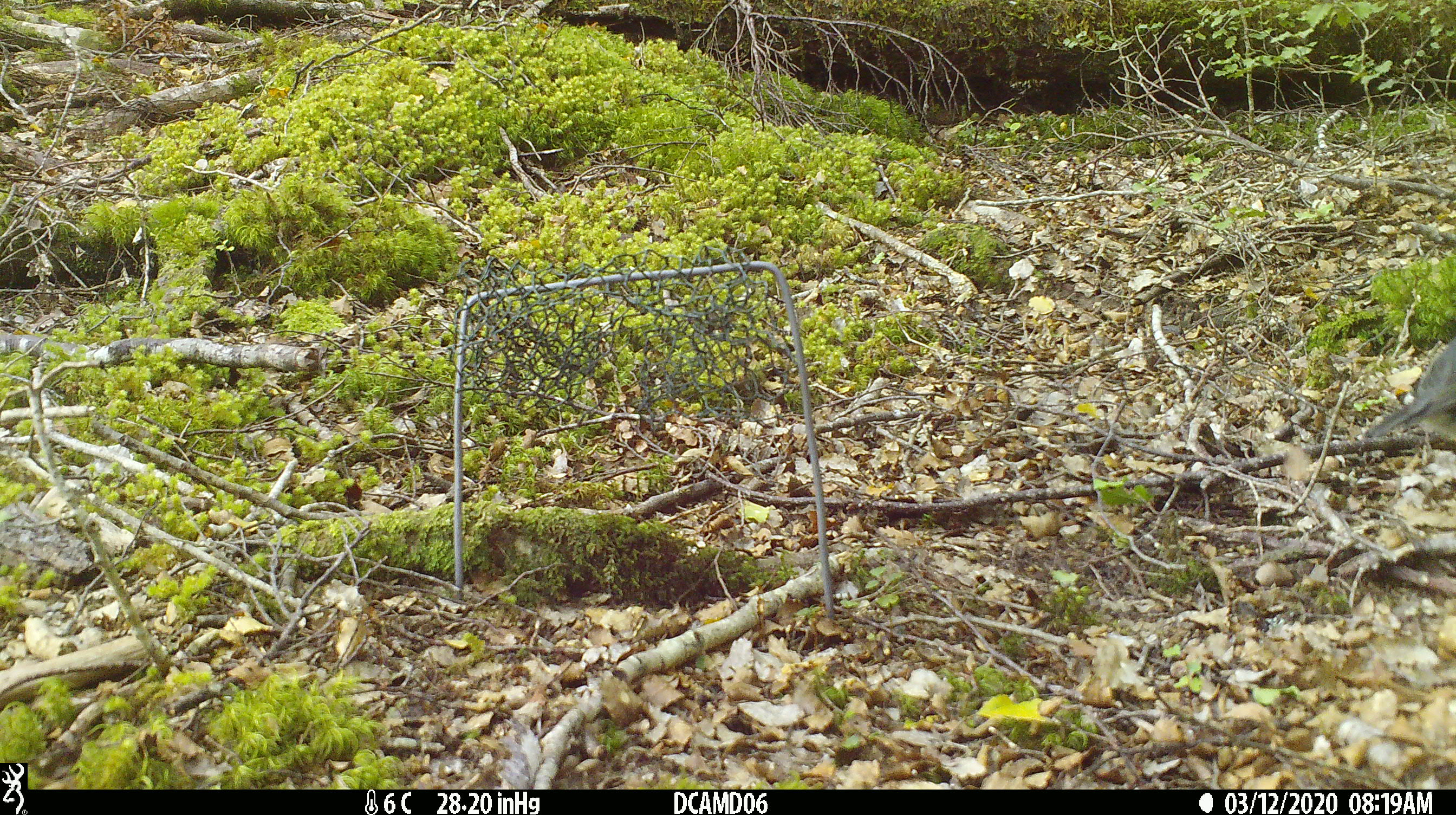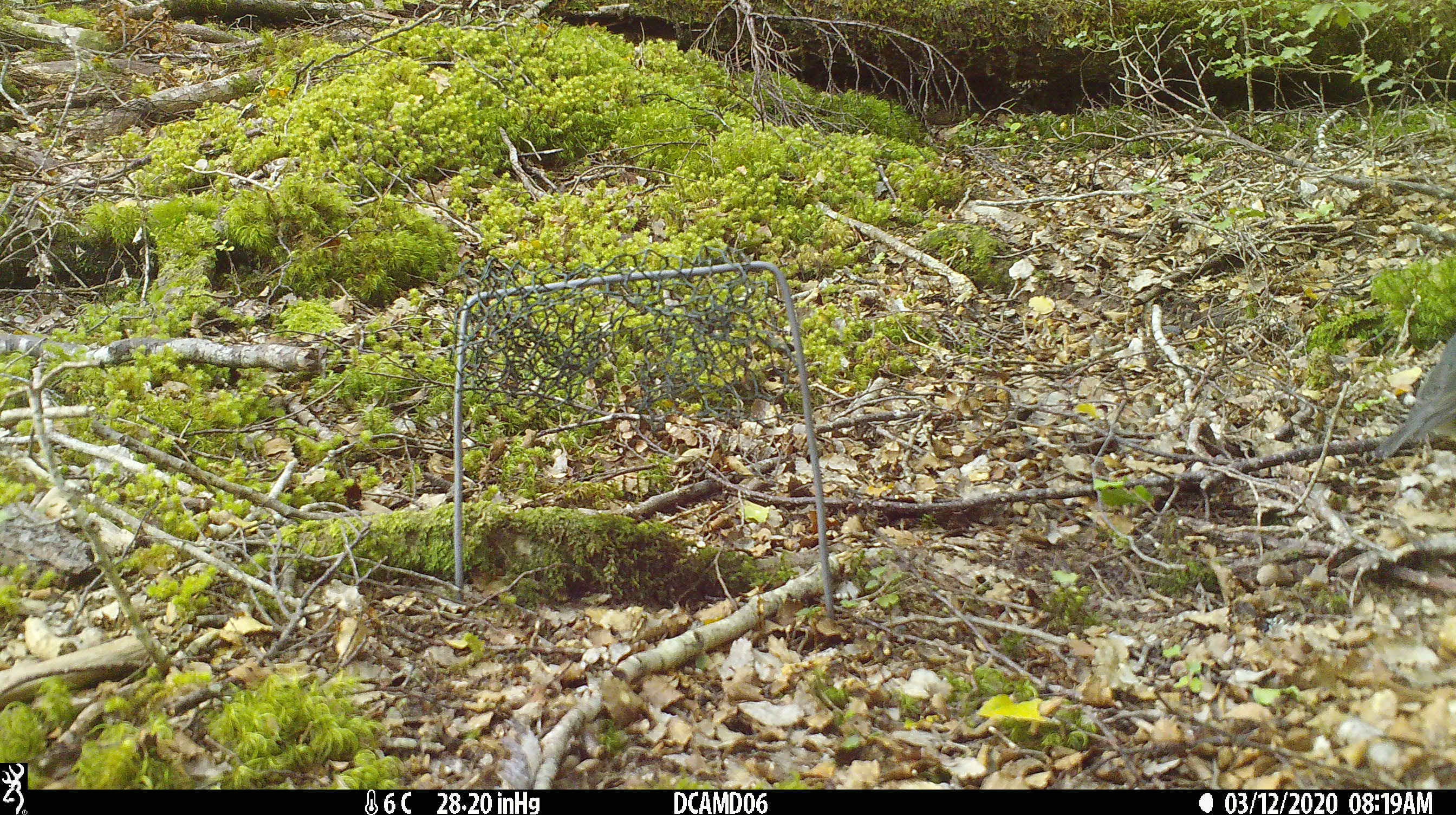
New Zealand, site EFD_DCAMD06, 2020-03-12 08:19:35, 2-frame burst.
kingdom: Animalia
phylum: Chordata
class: Aves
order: Passeriformes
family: Petroicidae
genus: Petroica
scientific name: Petroica australis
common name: new zealand robin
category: robin